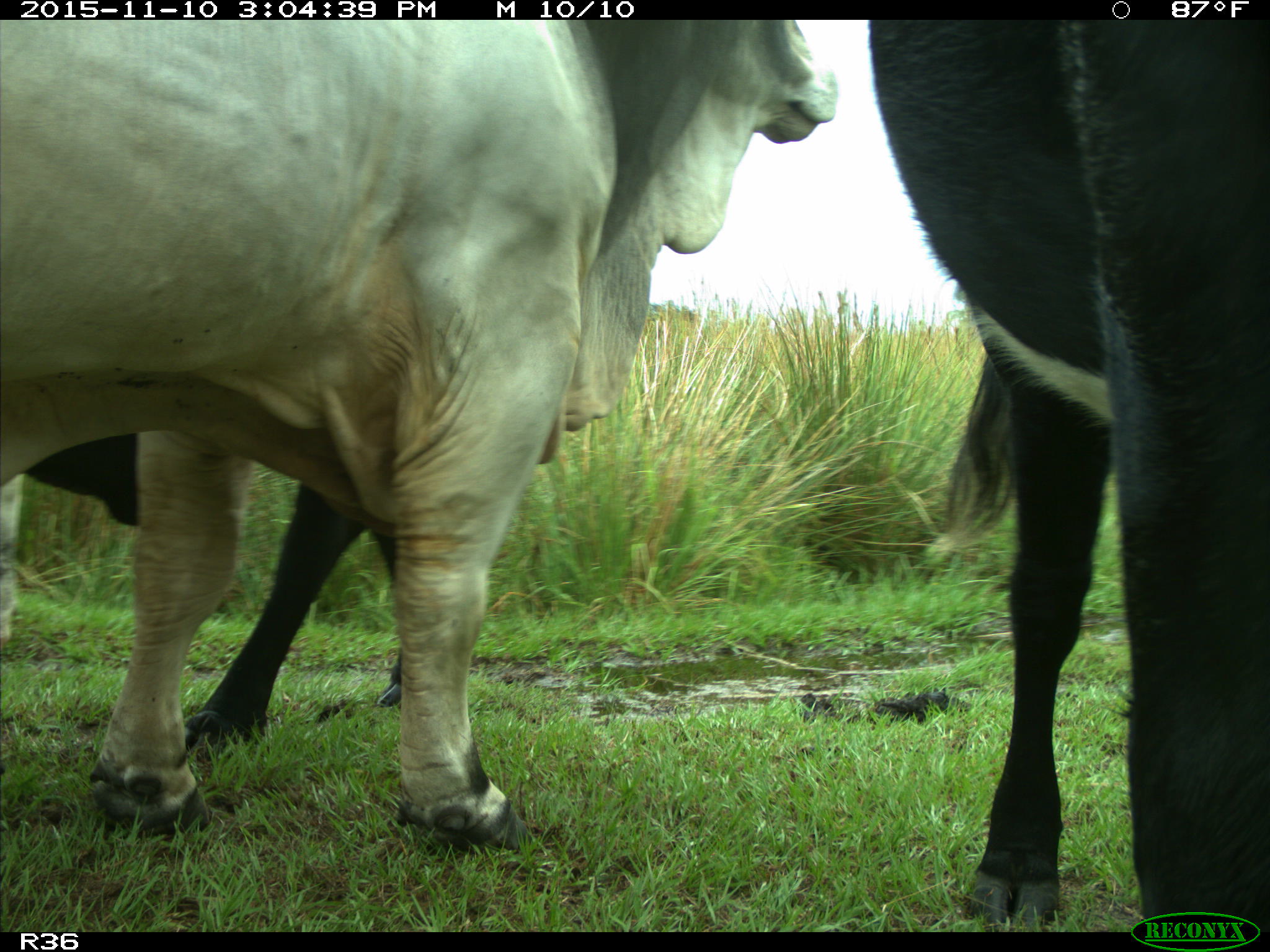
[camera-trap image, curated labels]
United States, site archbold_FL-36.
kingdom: Animalia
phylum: Chordata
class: Mammalia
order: Artiodactyla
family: Bovidae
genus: Bos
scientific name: Bos taurus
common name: domestic cow